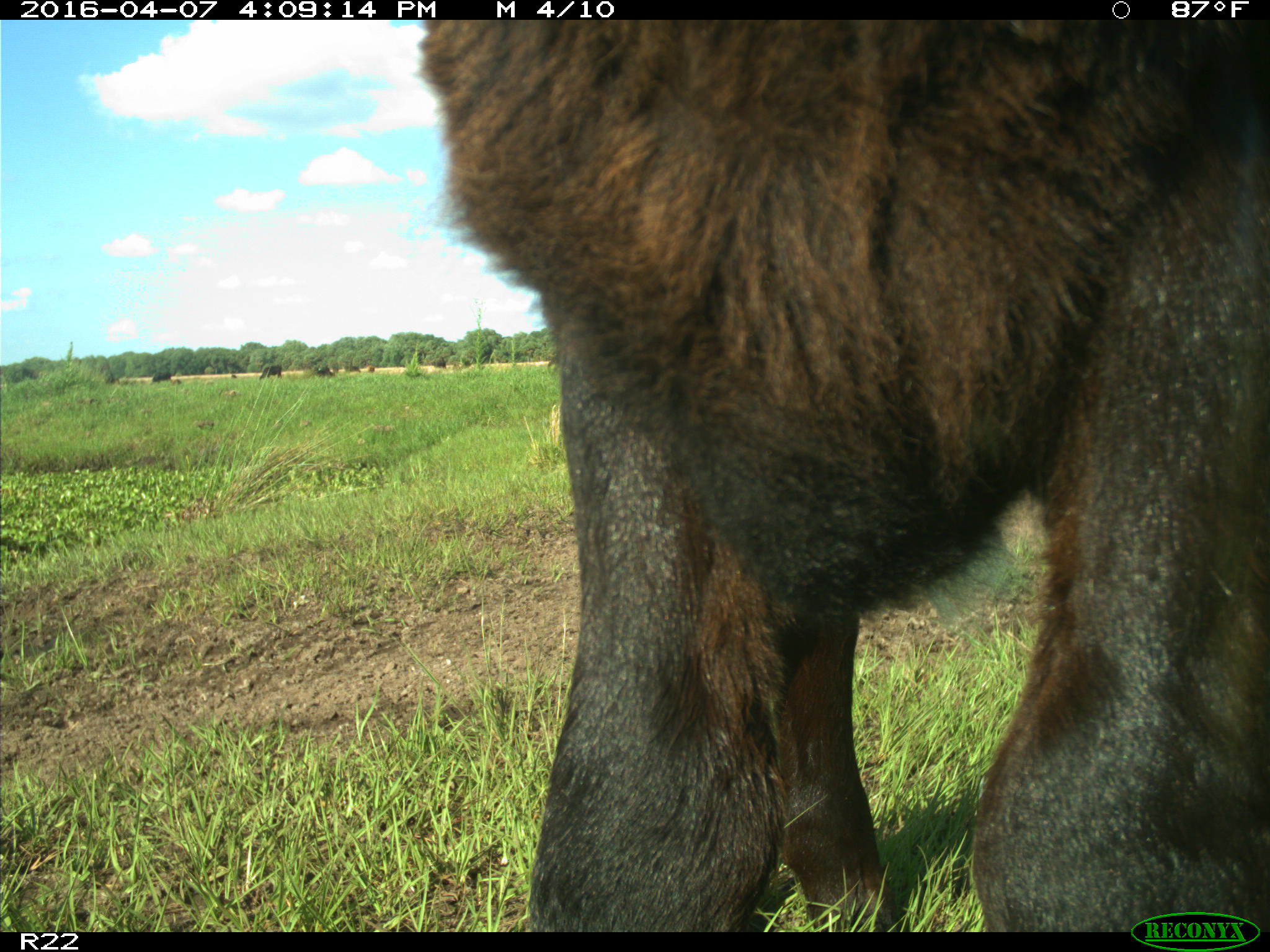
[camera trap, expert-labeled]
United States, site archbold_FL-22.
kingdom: Animalia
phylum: Chordata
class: Mammalia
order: Artiodactyla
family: Bovidae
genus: Bos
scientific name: Bos taurus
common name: domestic cow